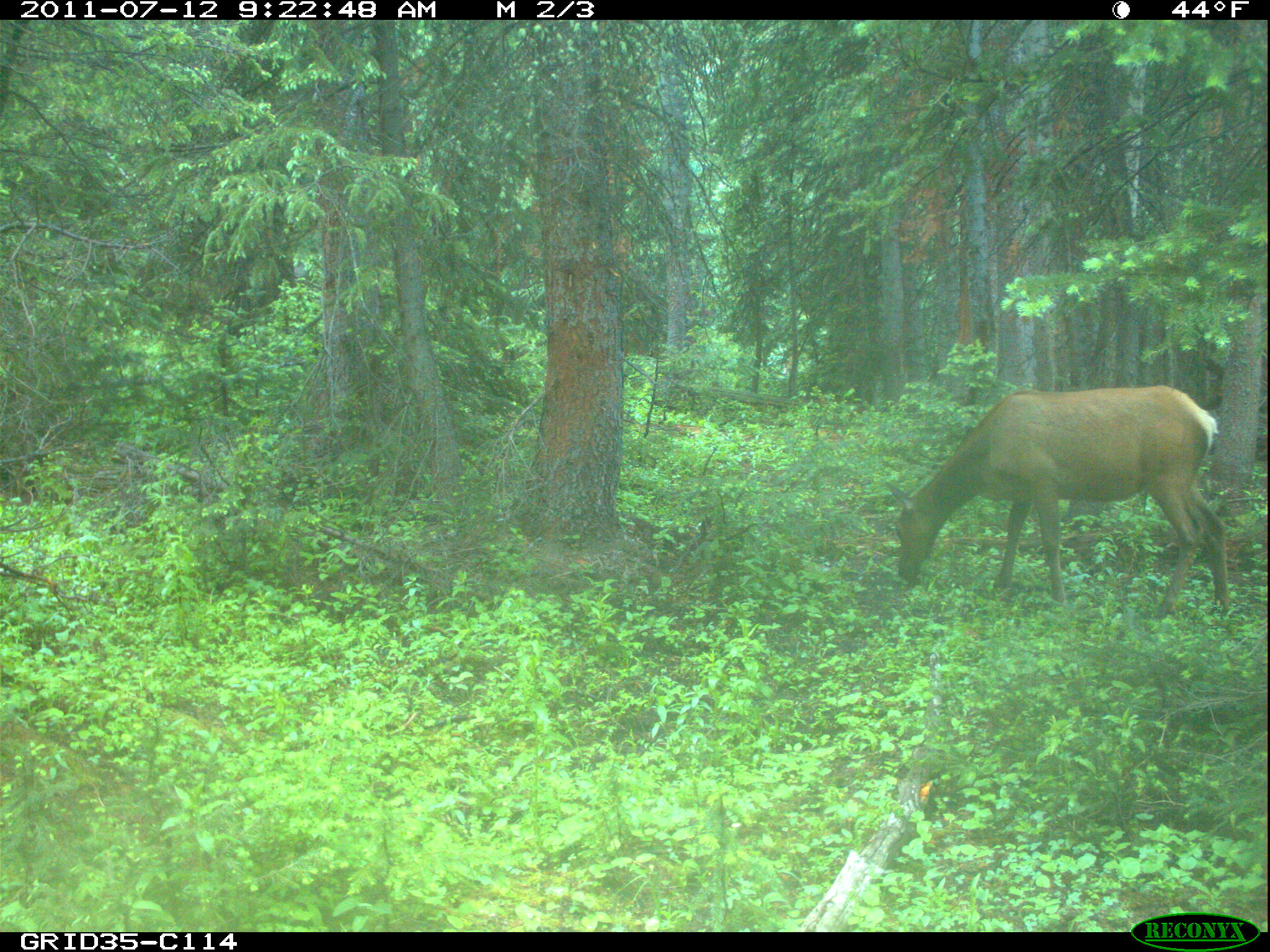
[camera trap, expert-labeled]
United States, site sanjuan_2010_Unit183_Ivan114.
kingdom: Animalia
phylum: Chordata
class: Mammalia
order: Artiodactyla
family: Cervidae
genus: Cervus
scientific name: Cervus elaphus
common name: red deer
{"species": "Cervus elaphus (red deer)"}